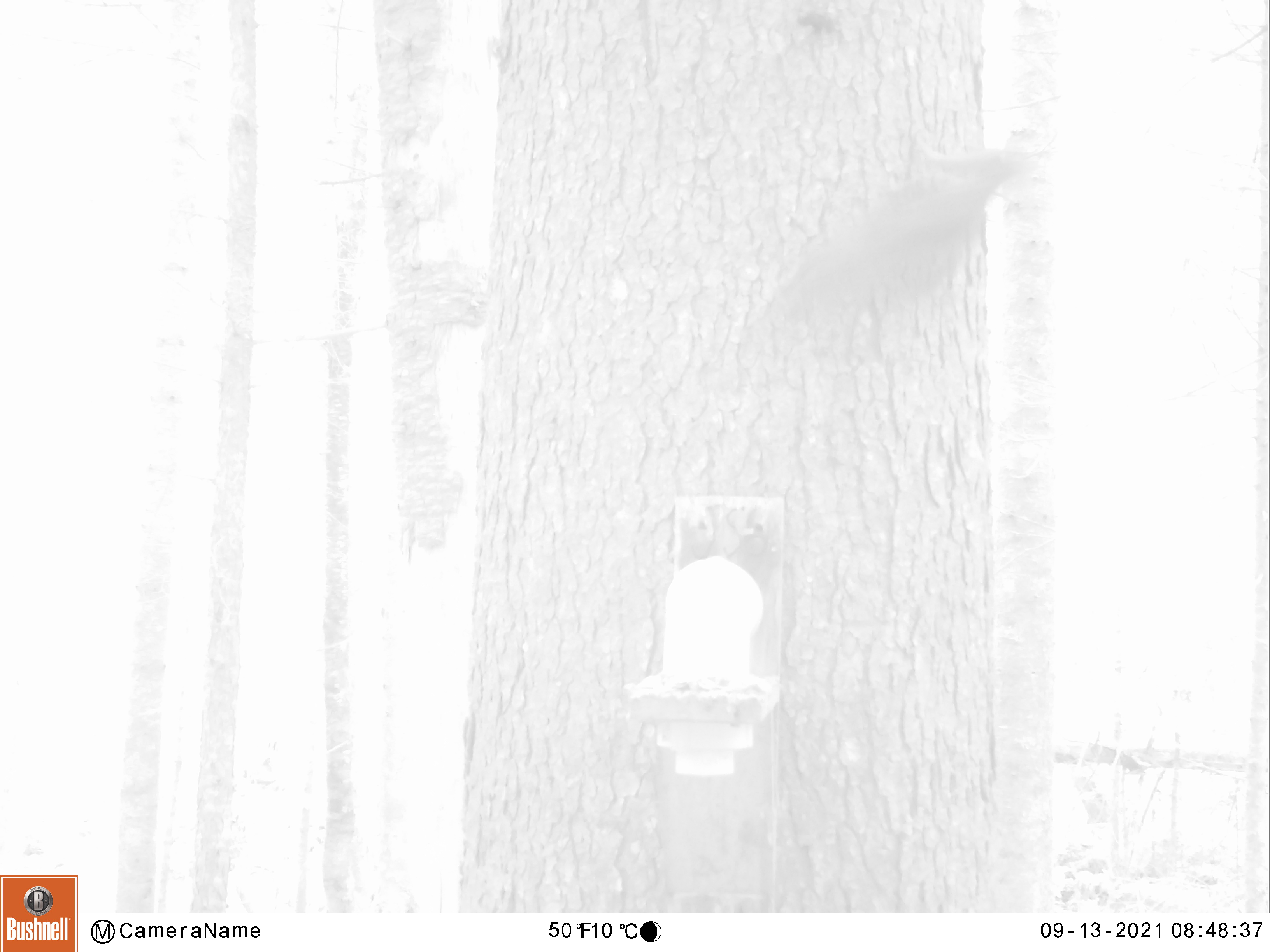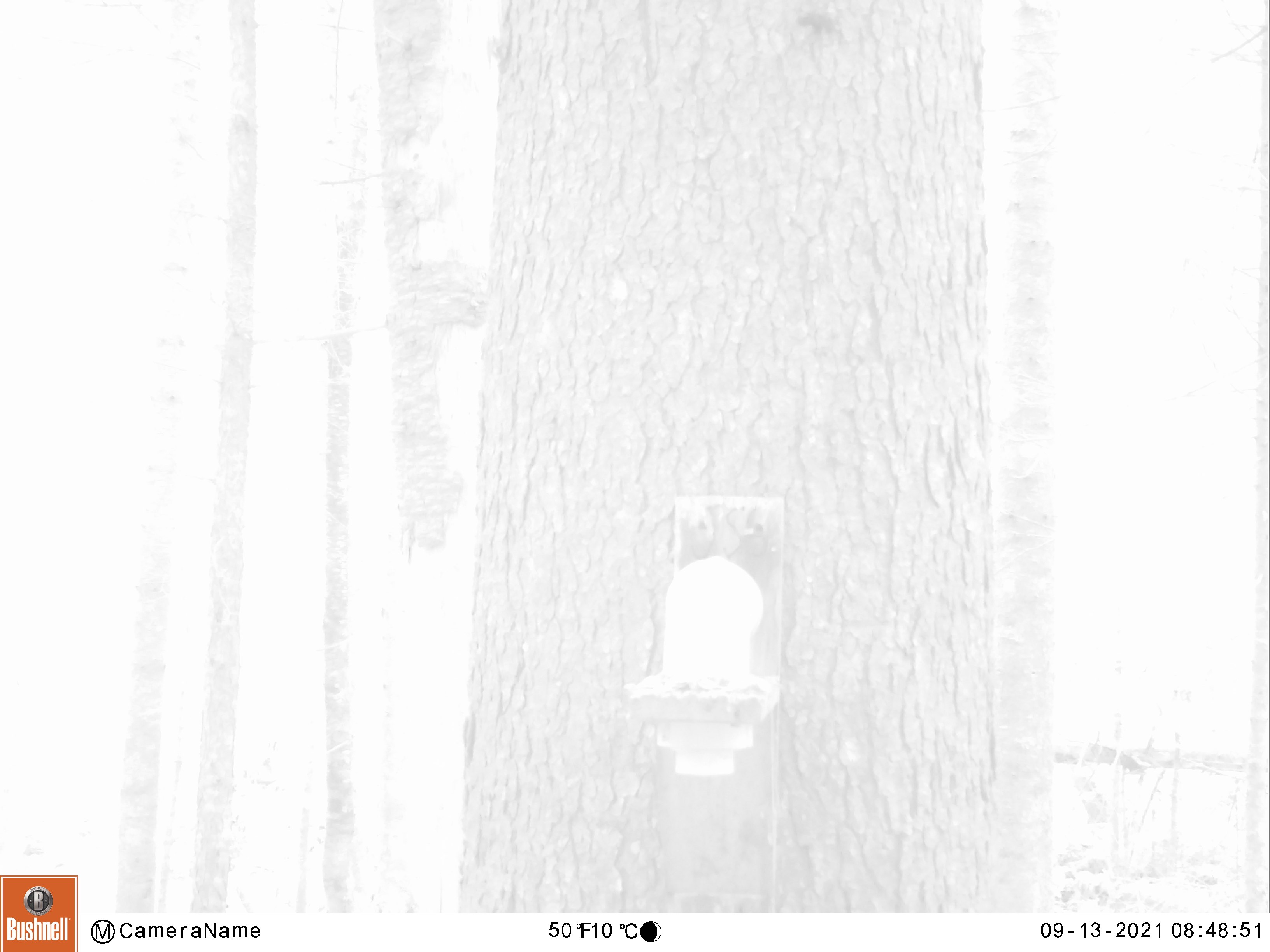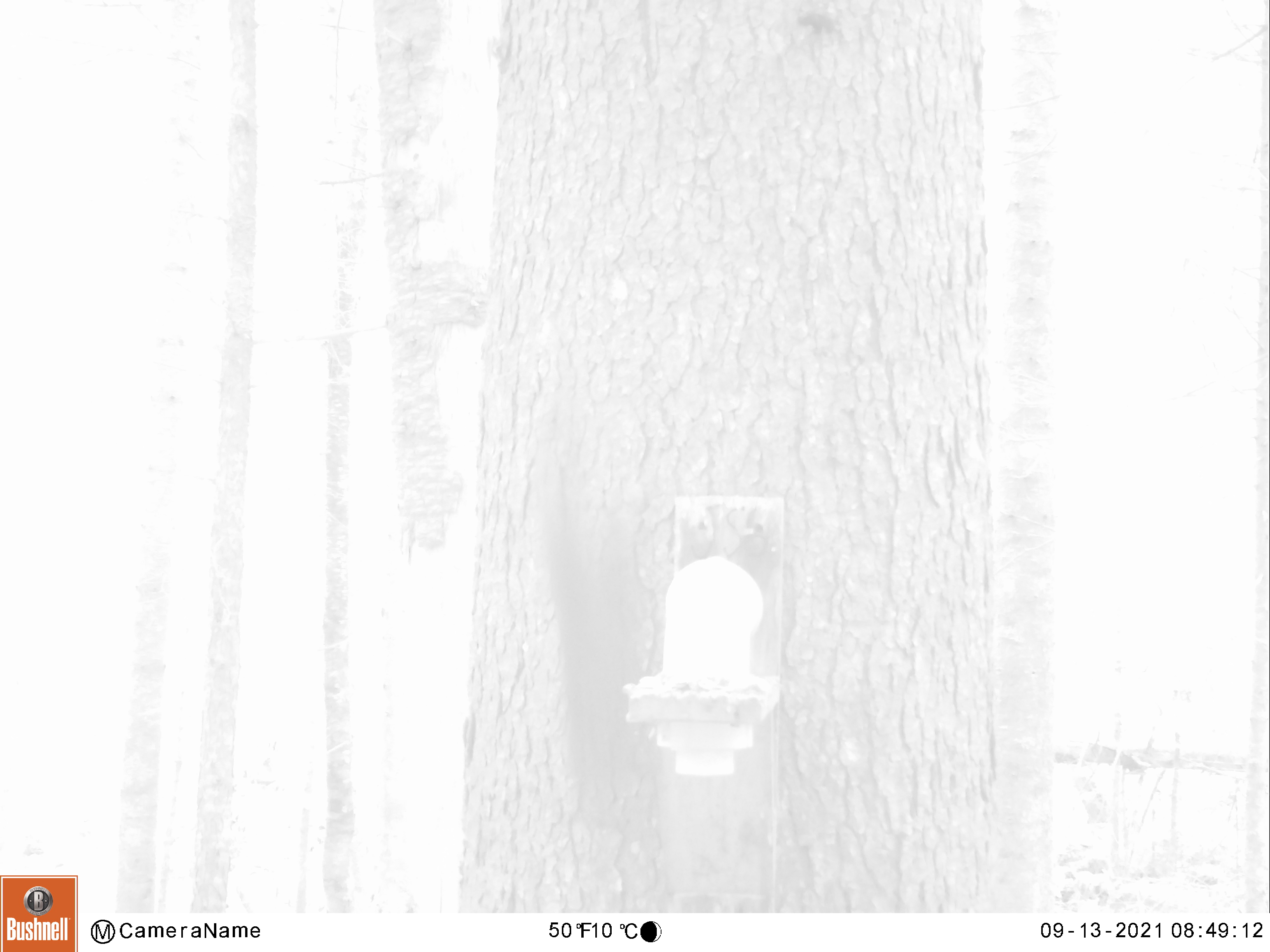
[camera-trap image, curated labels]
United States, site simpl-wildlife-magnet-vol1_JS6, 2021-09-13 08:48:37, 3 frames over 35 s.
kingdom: Animalia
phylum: Chordata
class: Mammalia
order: Rodentia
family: Sciuridae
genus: Tamiasciurus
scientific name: Tamiasciurus hudsonicus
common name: red squirrel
Red squirrel (Tamiasciurus hudsonicus).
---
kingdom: Animalia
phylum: Chordata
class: Mammalia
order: Rodentia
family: Sciuridae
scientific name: Sciuridae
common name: squirrel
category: squirrel sp.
Squirrel sp. (squirrel) (Sciuridae).